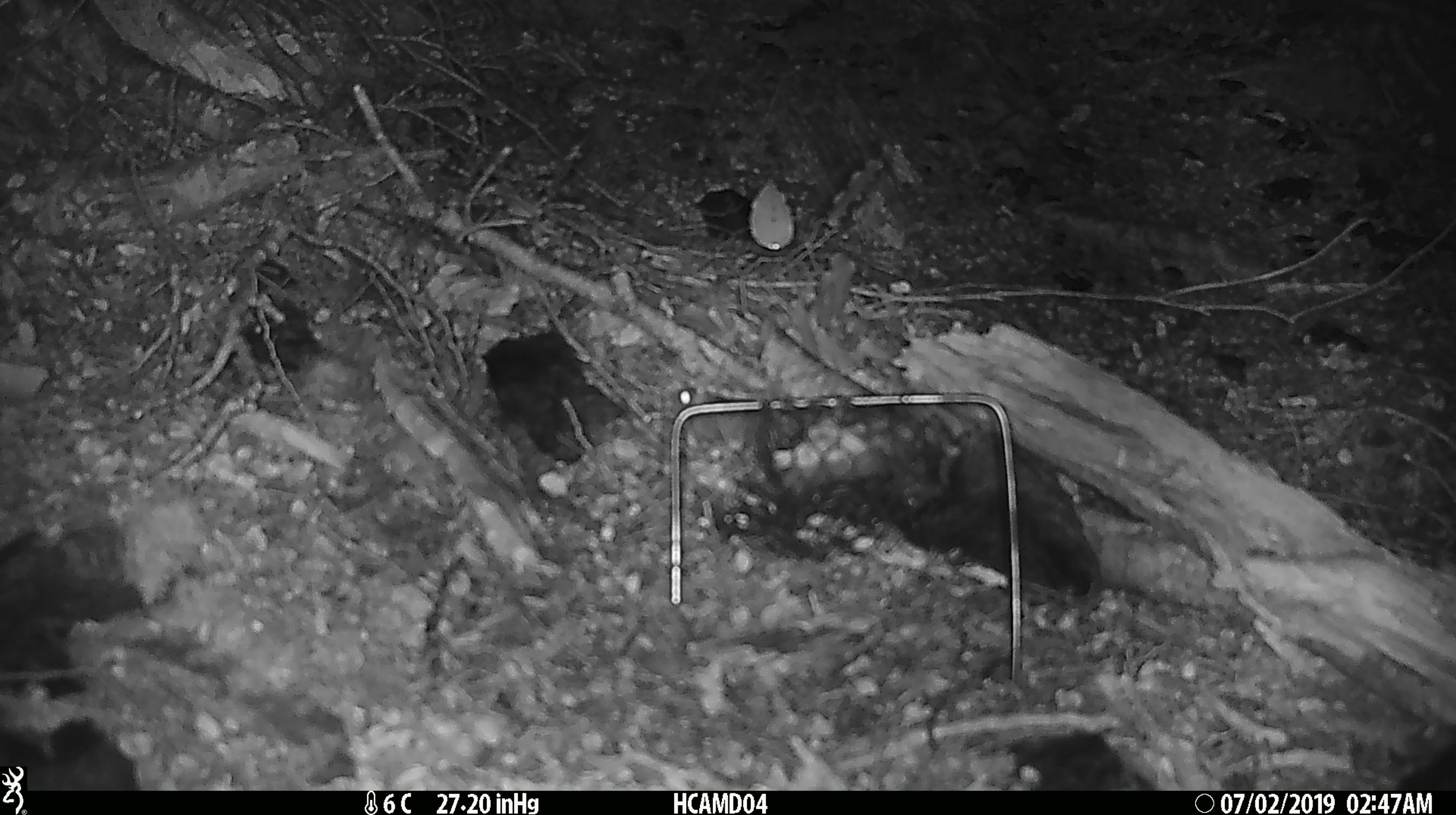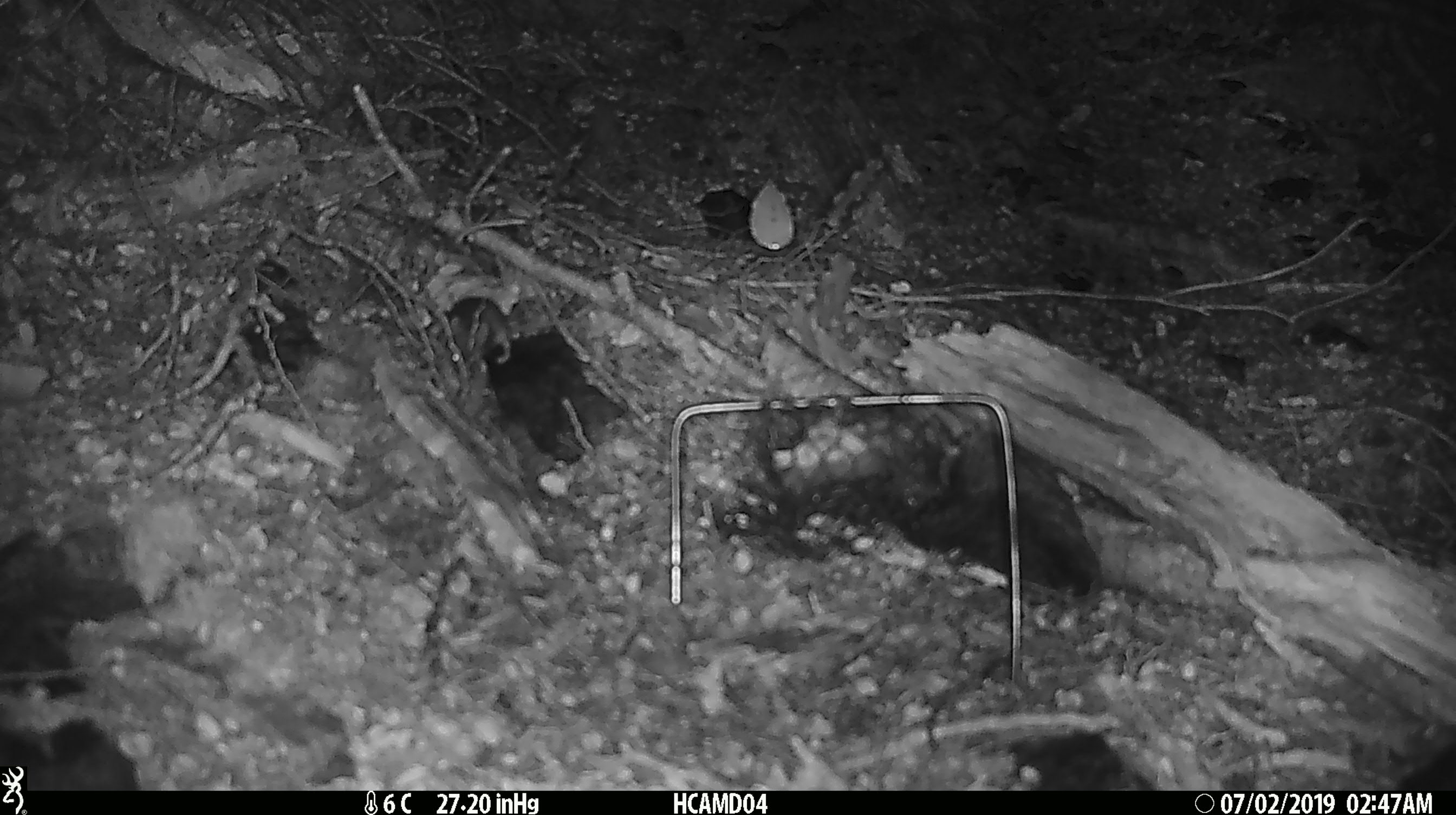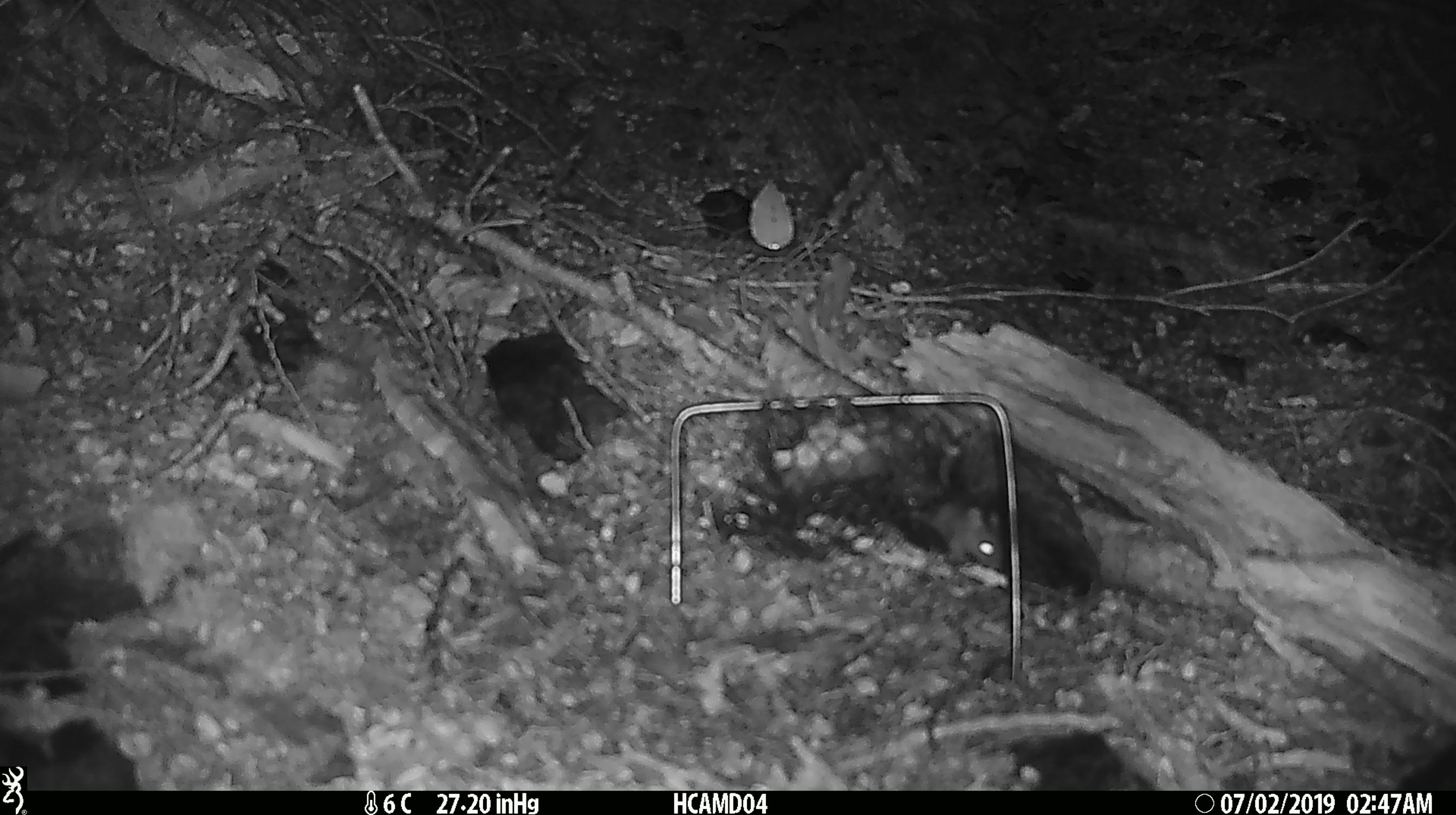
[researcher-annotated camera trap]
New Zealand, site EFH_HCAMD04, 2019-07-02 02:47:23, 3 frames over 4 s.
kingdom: Animalia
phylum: Chordata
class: Mammalia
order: Rodentia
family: Muridae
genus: Mus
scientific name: Mus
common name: mouse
Mouse (Mus).